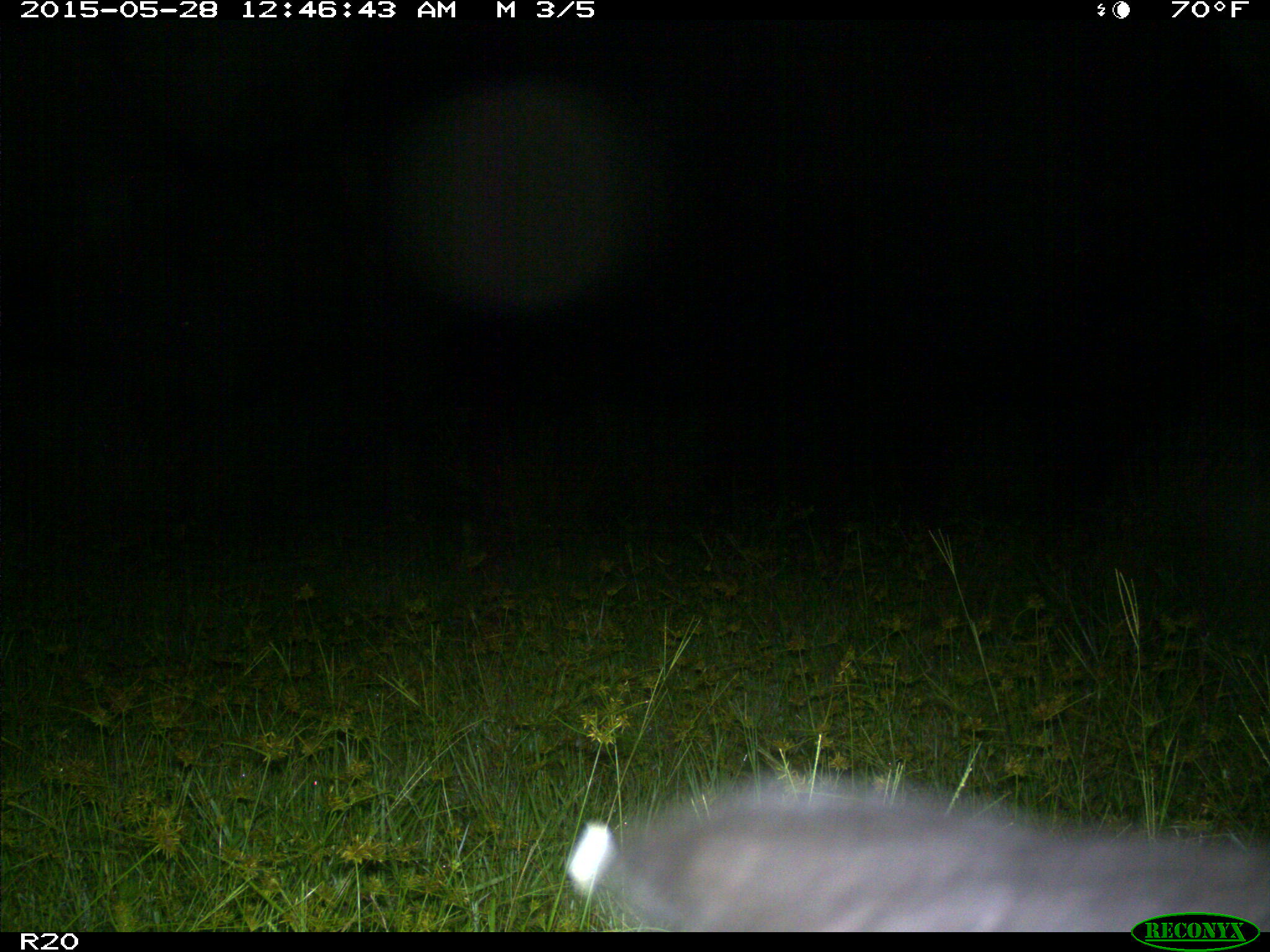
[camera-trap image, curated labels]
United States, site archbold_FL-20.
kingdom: Animalia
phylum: Chordata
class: Mammalia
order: Artiodactyla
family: Bovidae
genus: Bos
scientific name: Bos taurus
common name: domestic cow